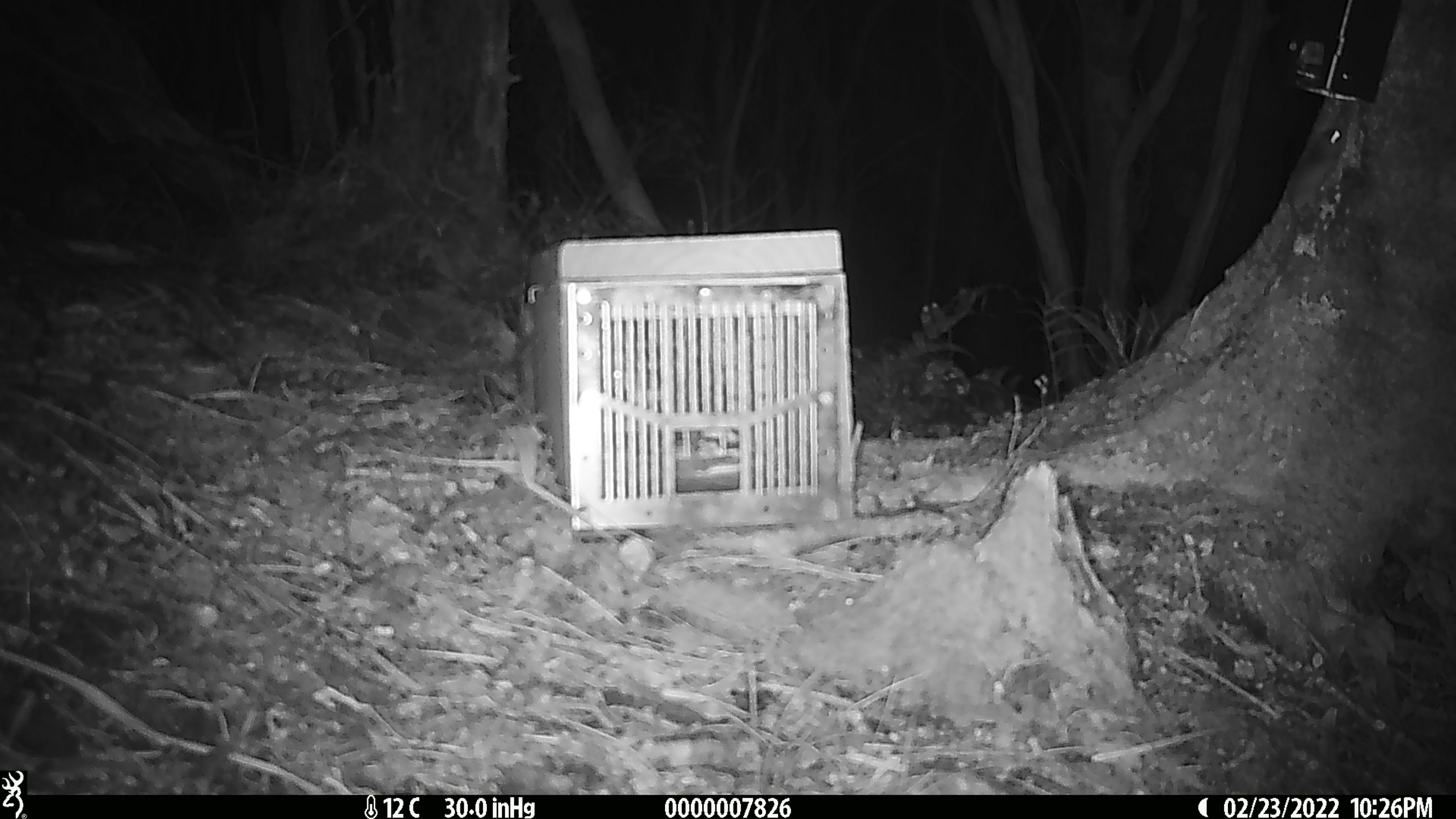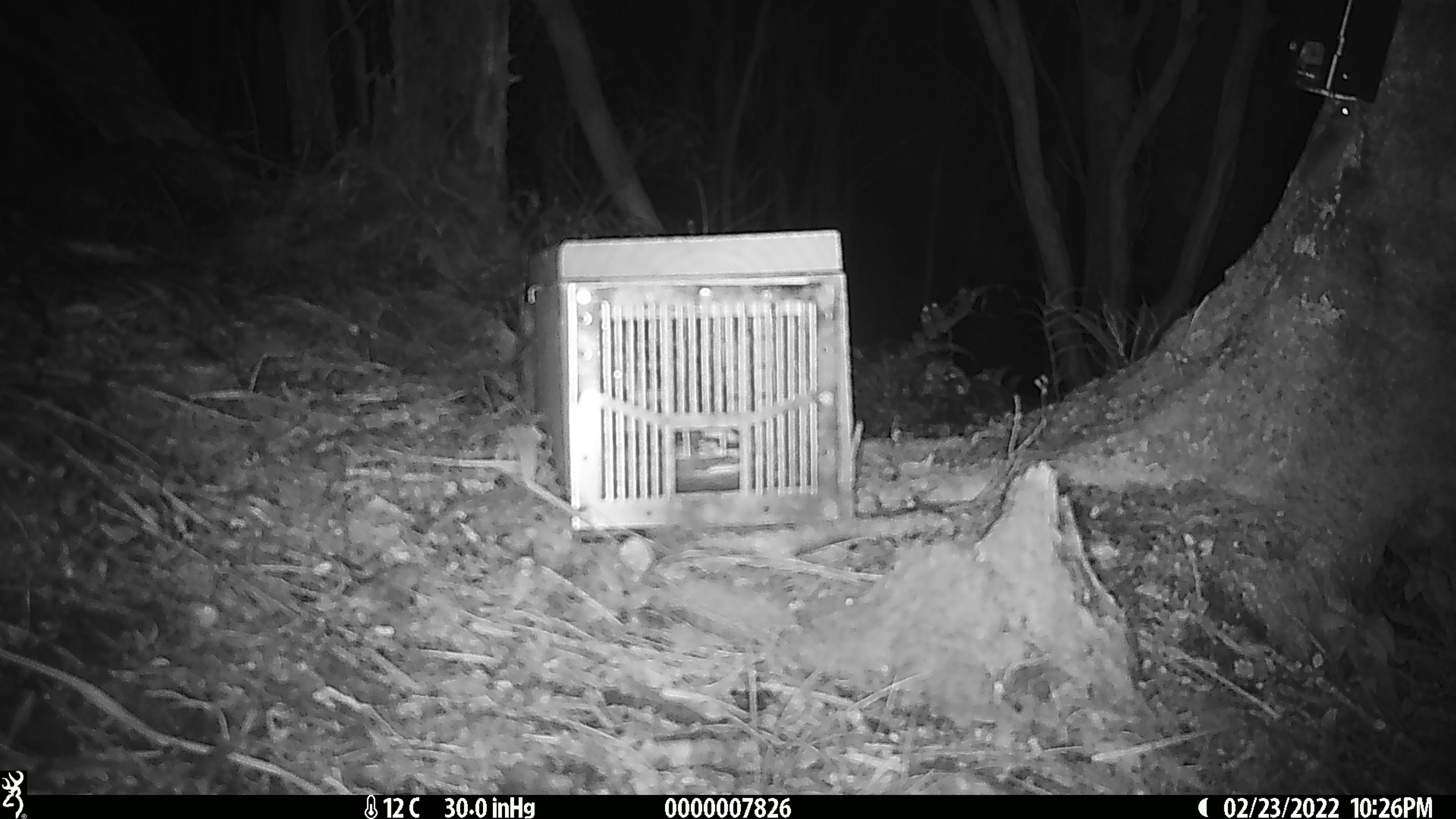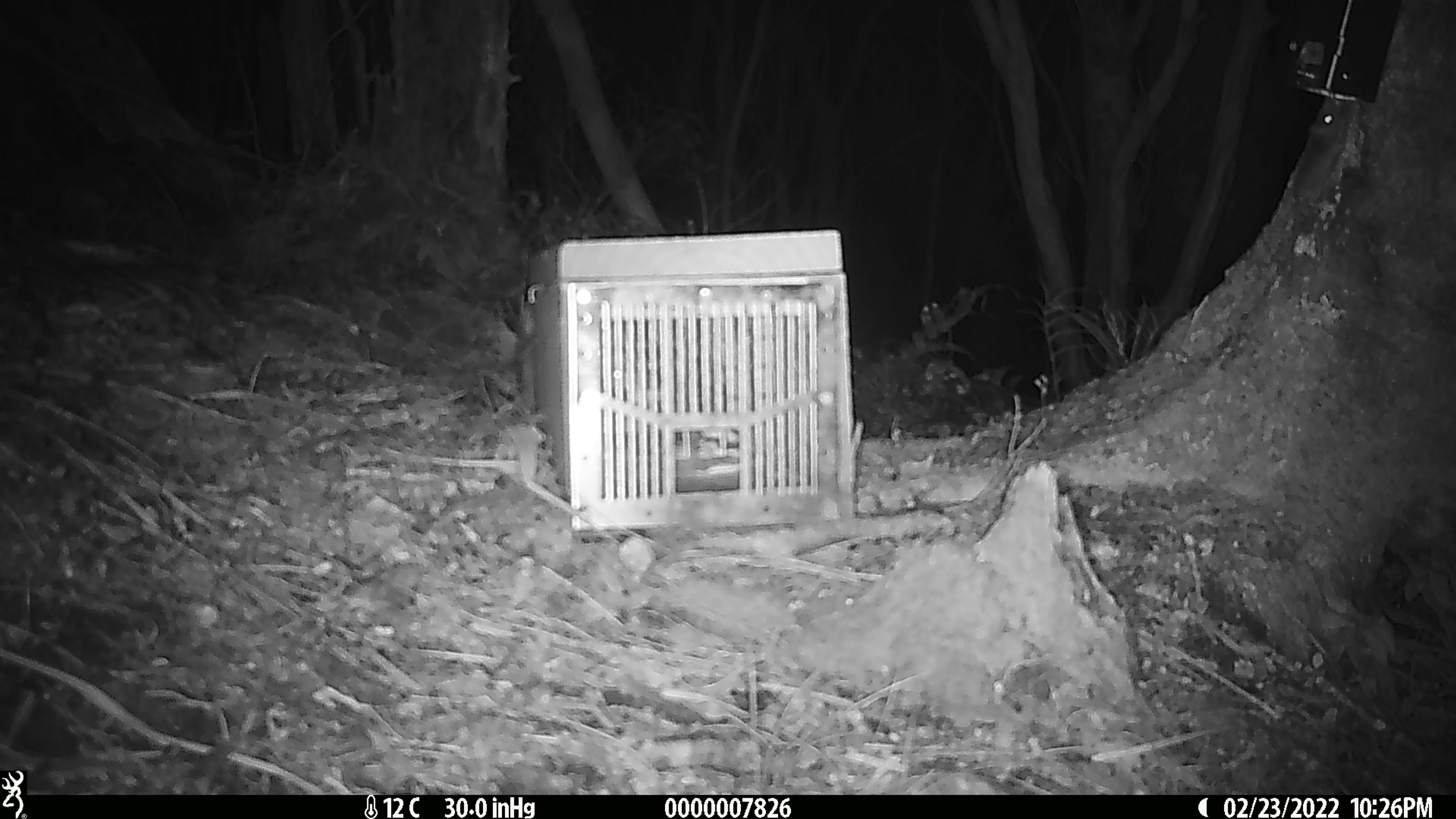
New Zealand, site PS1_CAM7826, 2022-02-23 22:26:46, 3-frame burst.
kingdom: Animalia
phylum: Chordata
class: Mammalia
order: Rodentia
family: Muridae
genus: Mus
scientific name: Mus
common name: mouse